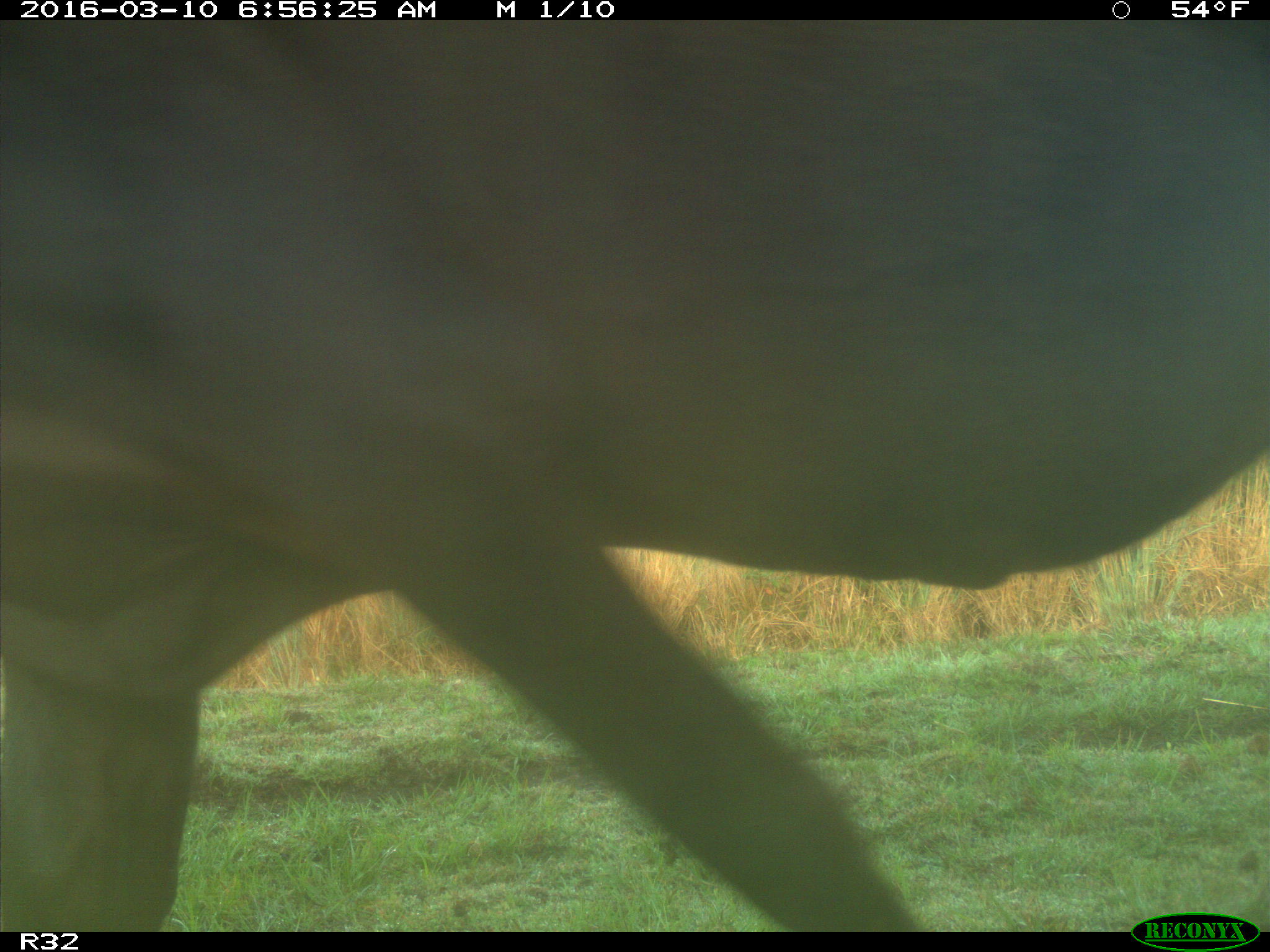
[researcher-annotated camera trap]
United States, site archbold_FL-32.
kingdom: Animalia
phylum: Chordata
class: Mammalia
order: Artiodactyla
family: Bovidae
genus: Bos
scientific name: Bos taurus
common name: domestic cow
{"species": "Bos taurus (domestic cow)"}